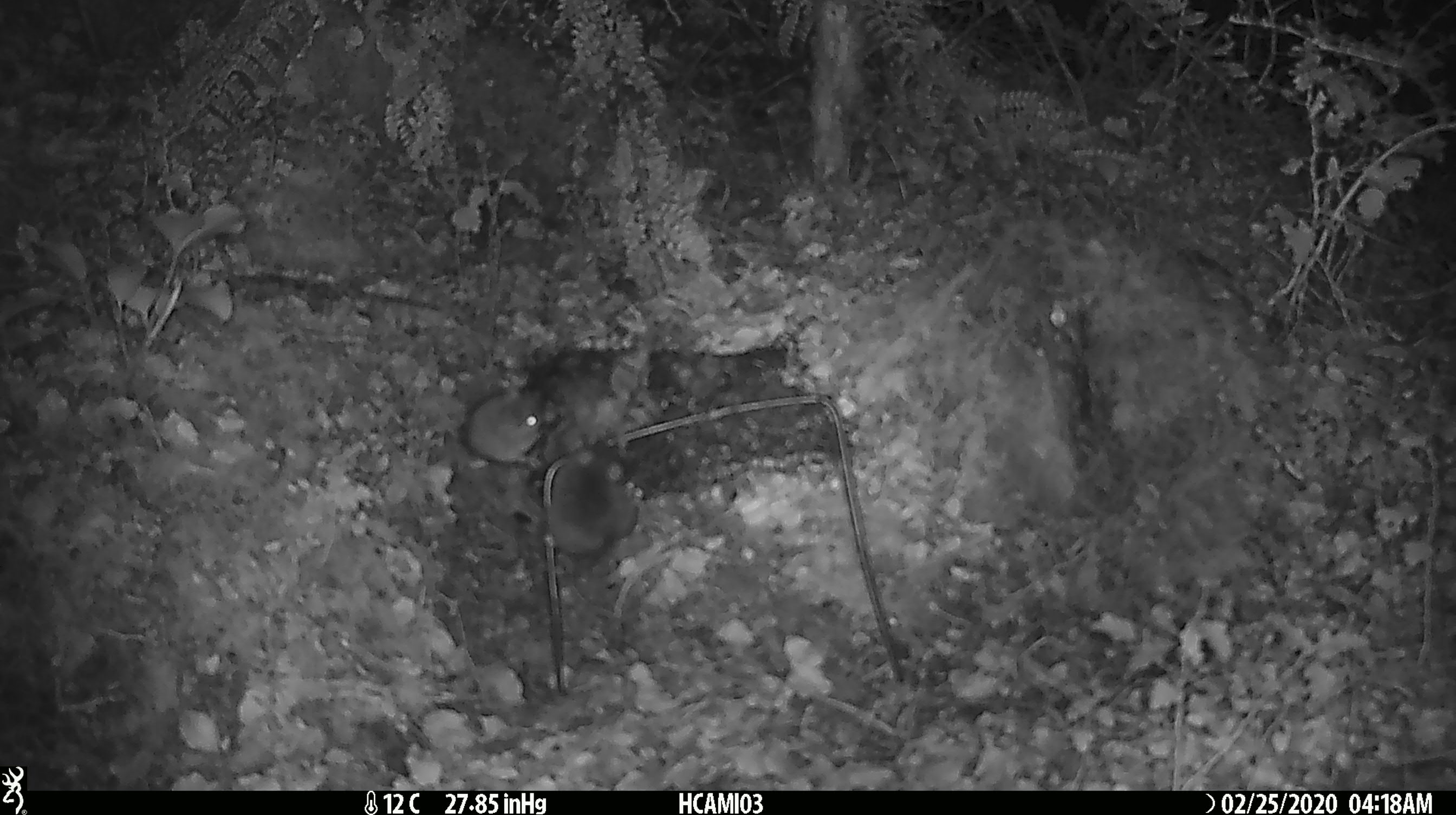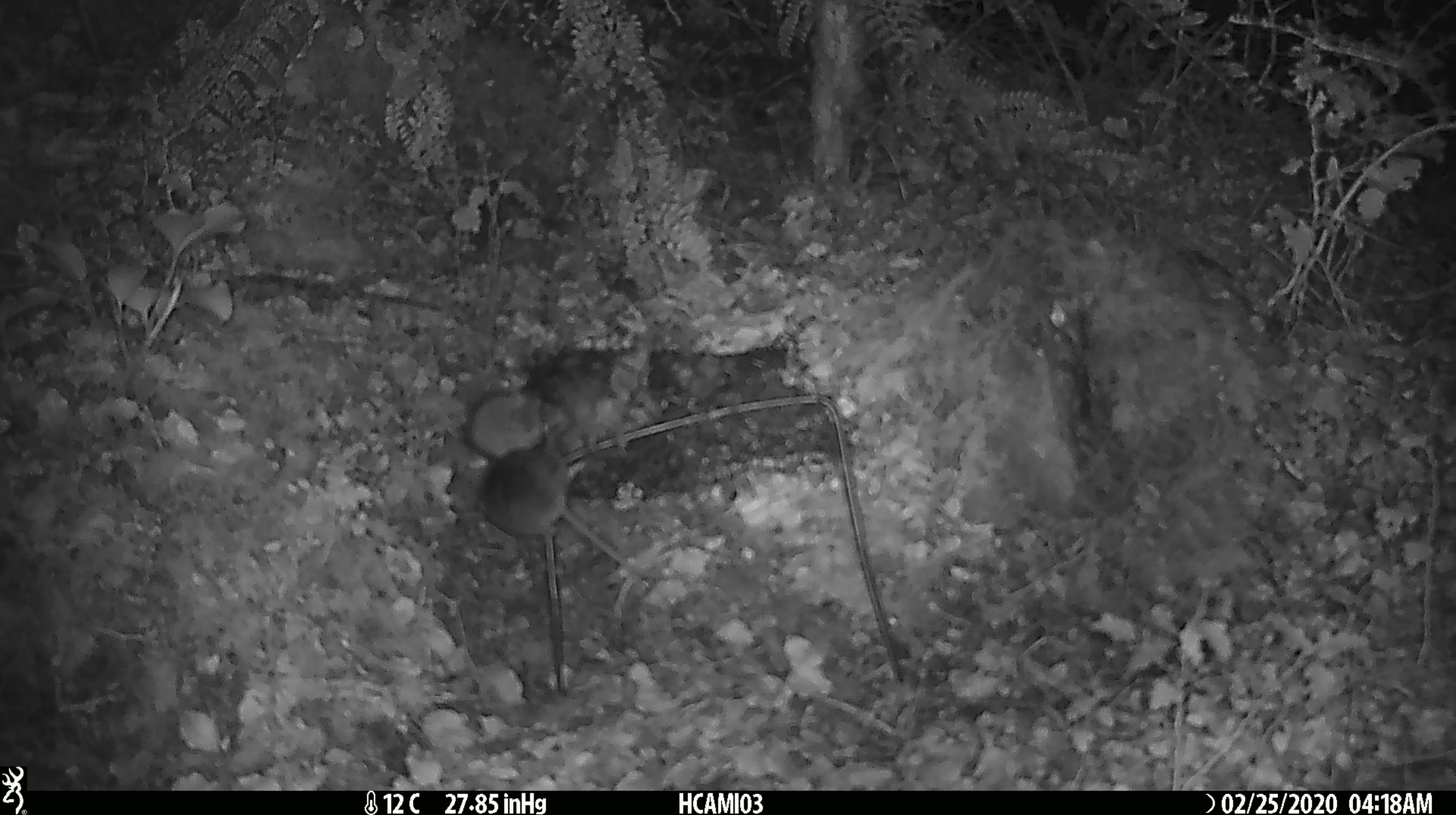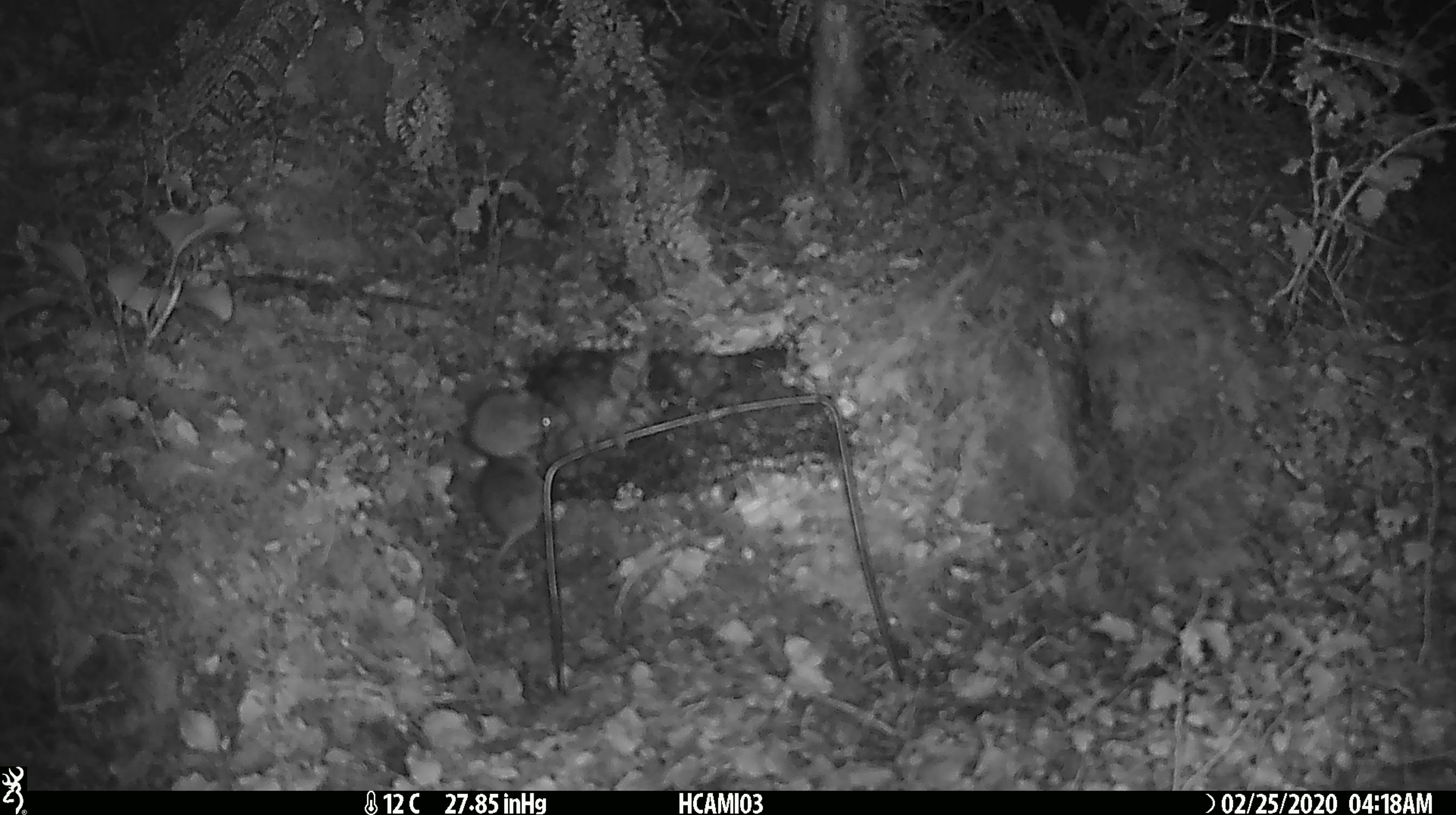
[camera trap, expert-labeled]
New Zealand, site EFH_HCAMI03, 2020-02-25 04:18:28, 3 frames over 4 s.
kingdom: Animalia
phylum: Chordata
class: Mammalia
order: Rodentia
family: Muridae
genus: Mus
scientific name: Mus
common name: mouse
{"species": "mouse (Mus)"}